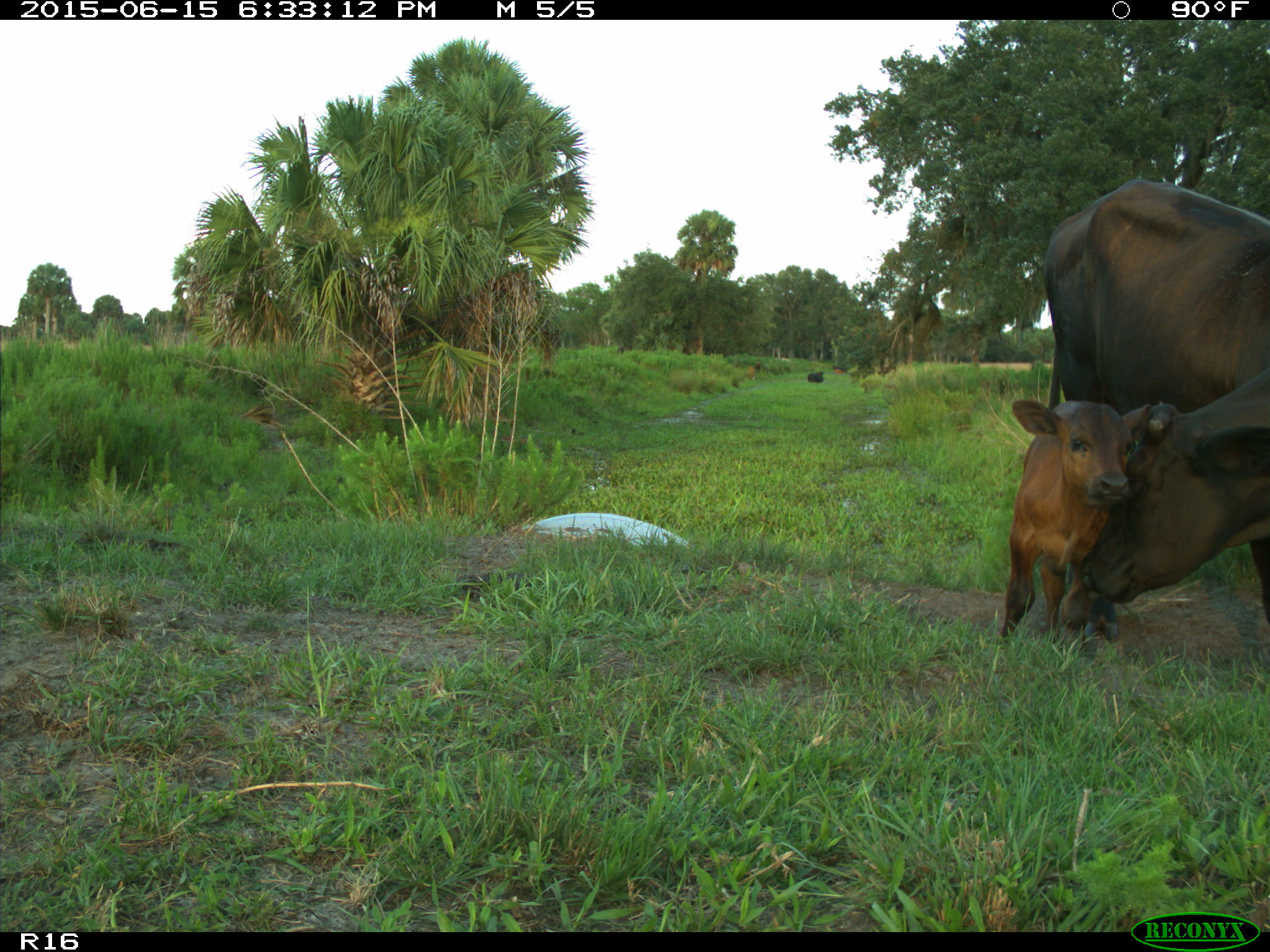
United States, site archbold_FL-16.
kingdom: Animalia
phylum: Chordata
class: Mammalia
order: Artiodactyla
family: Bovidae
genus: Bos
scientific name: Bos taurus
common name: domestic cow